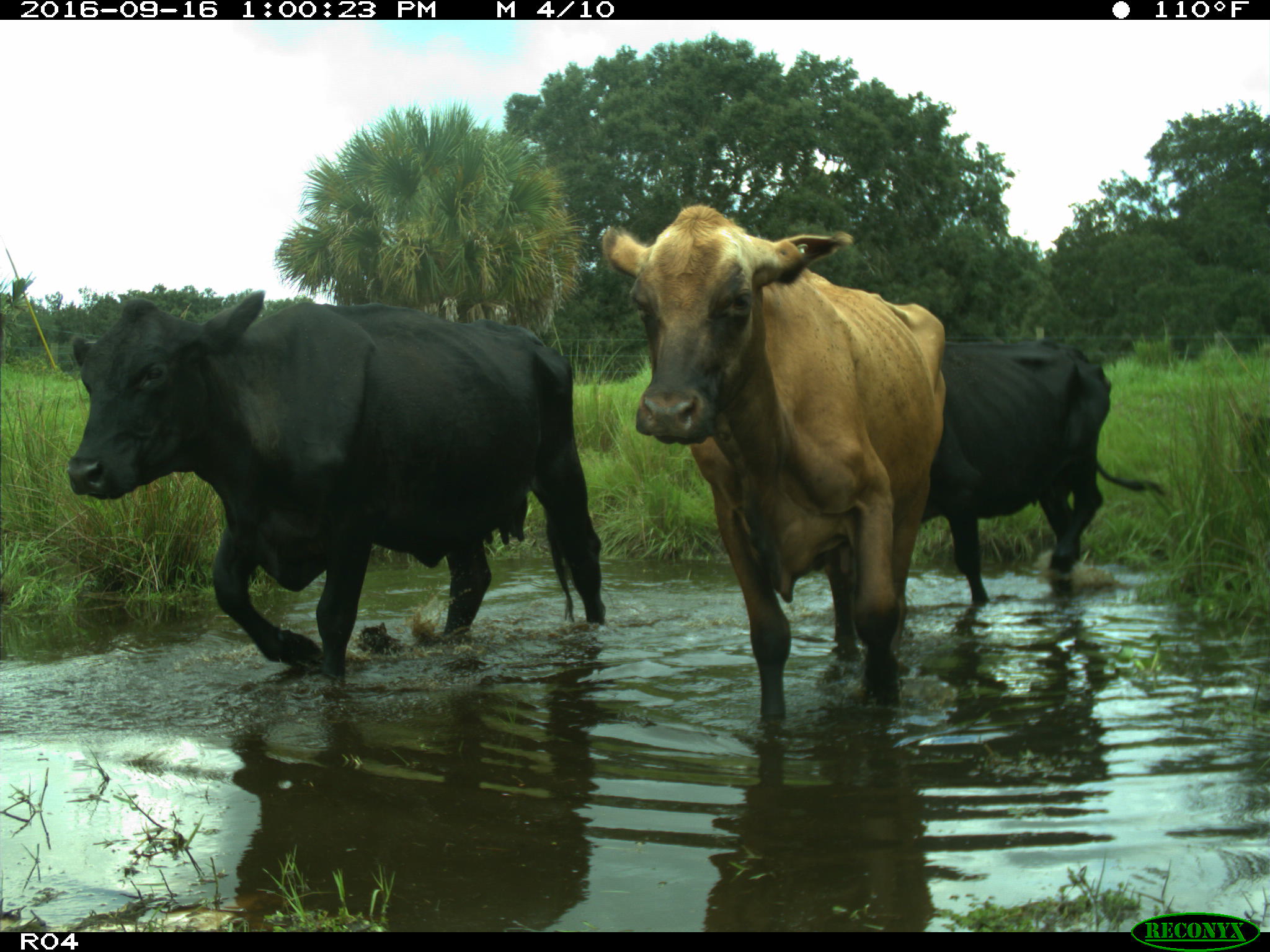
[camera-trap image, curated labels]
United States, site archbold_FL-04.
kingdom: Animalia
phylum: Chordata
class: Mammalia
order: Artiodactyla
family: Bovidae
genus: Bos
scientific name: Bos taurus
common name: domestic cow